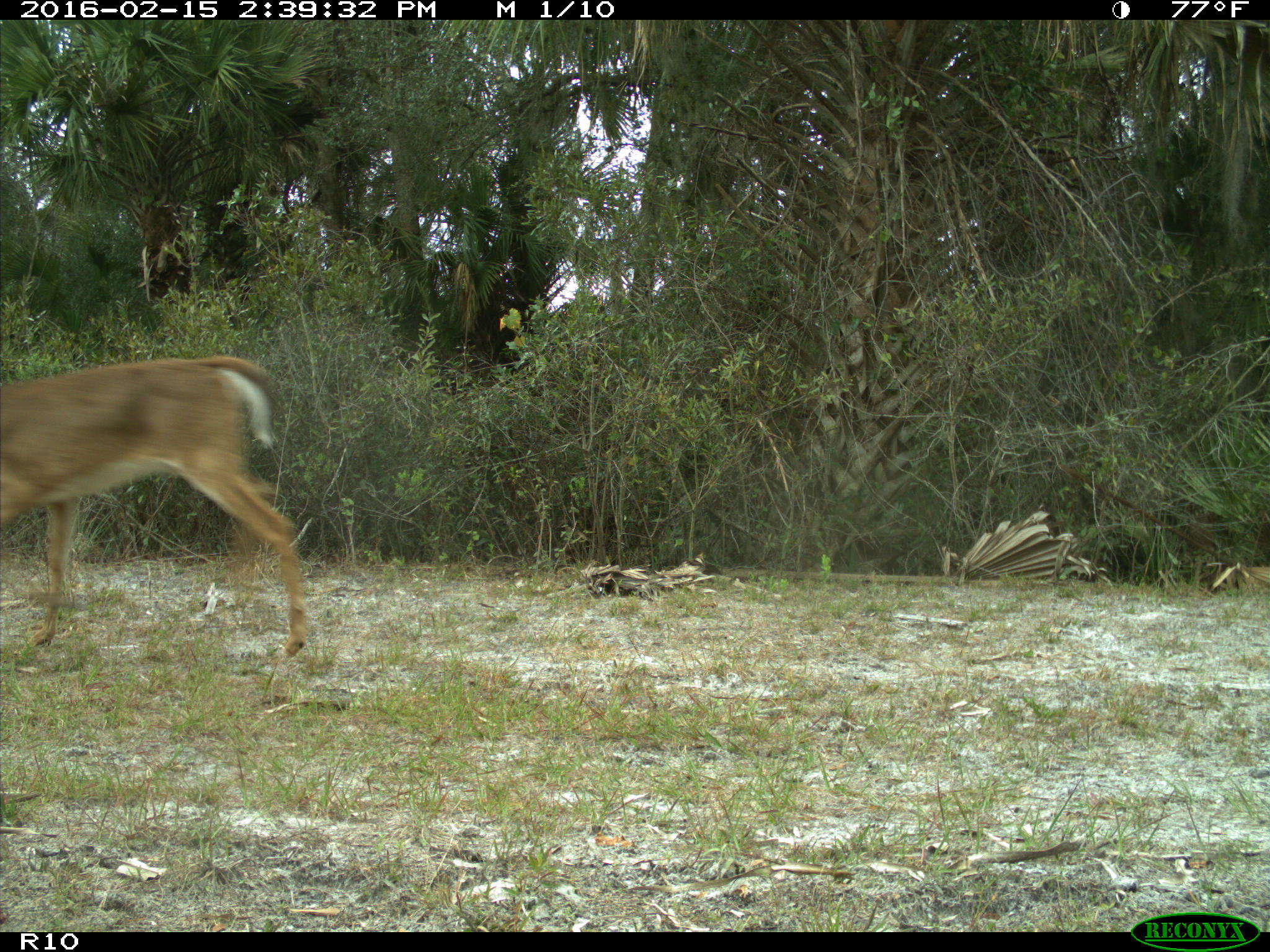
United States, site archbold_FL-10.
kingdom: Animalia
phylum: Chordata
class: Mammalia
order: Artiodactyla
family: Cervidae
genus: Odocoileus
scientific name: Odocoileus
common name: deer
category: unidentified deer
Unidentified deer (deer) (Odocoileus).